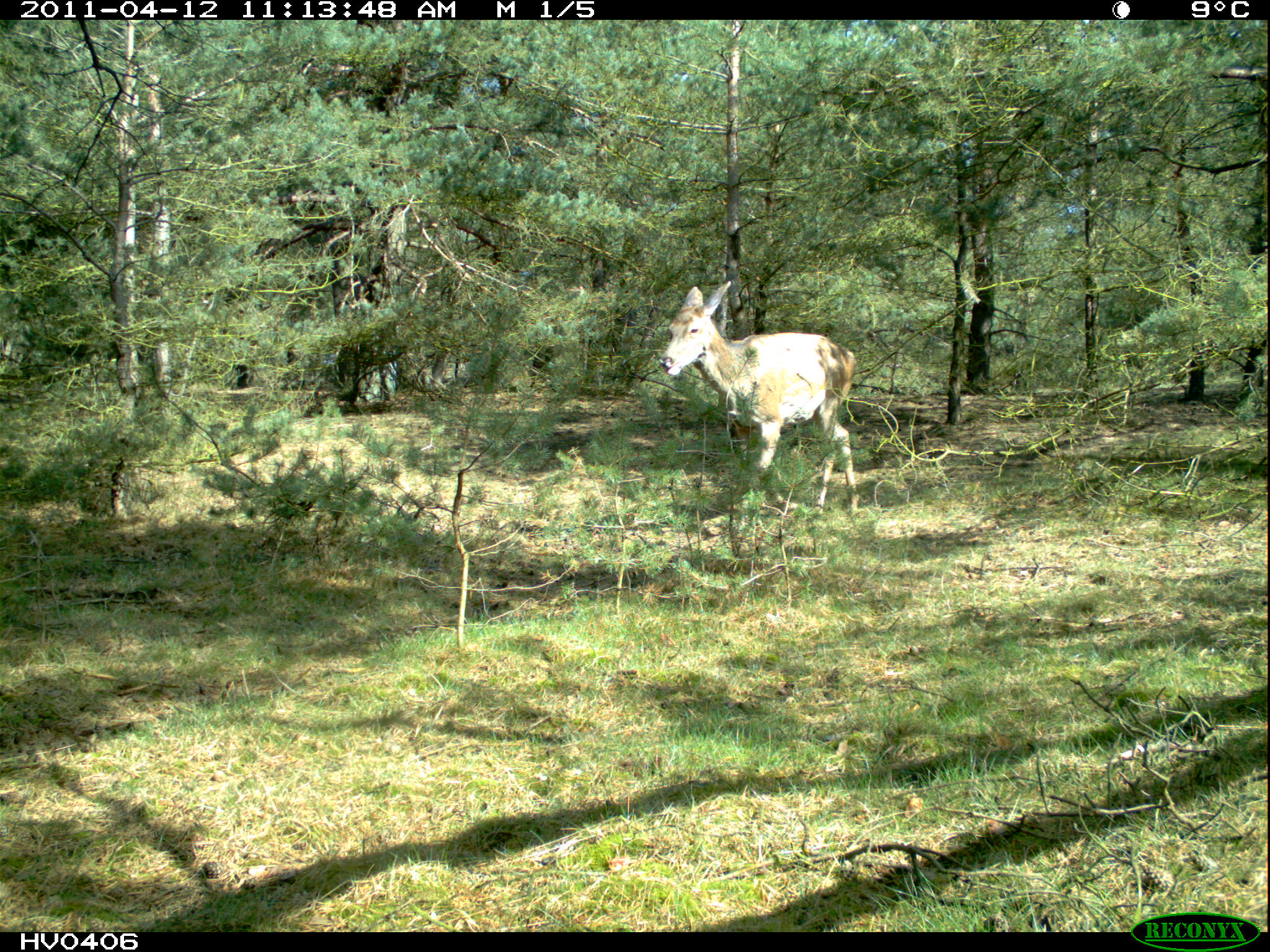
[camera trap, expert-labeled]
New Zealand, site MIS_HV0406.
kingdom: Animalia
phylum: Chordata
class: Mammalia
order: Artiodactyla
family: Cervidae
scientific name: Cervidae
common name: deer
Deer (Cervidae).